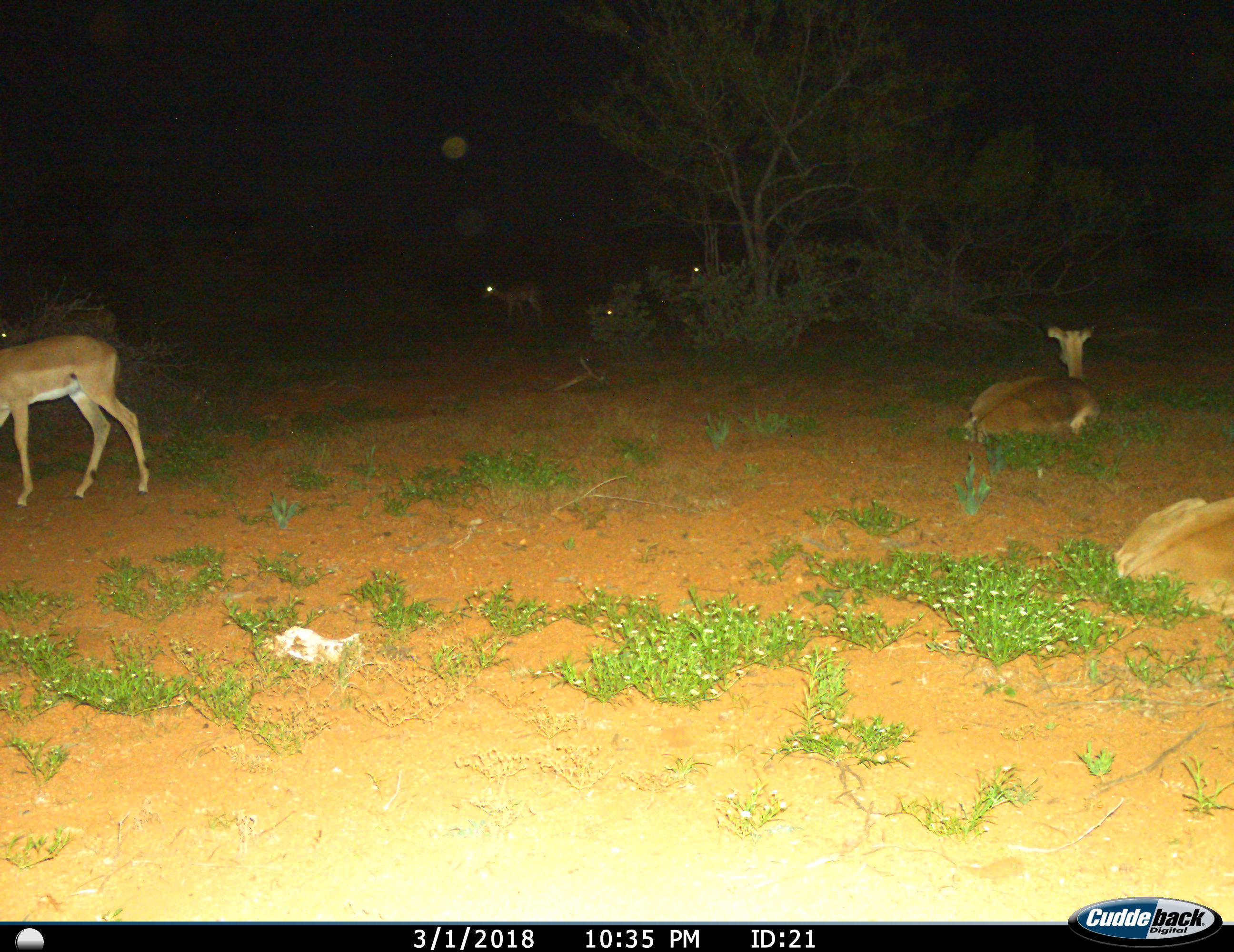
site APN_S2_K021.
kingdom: Animalia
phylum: Chordata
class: Mammalia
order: Artiodactyla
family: Bovidae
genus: Aepyceros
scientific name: Aepyceros melampus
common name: impala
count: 7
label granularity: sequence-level